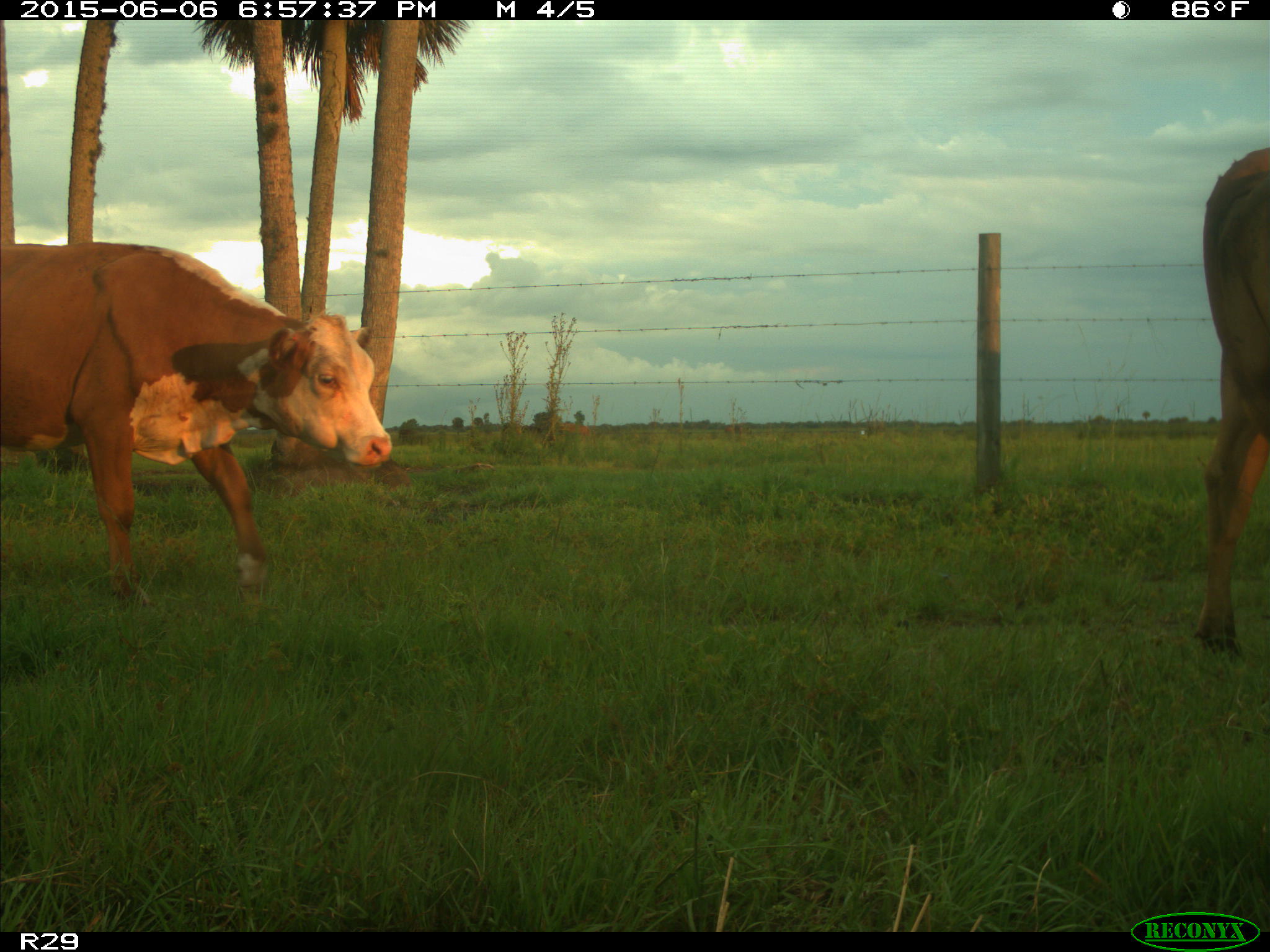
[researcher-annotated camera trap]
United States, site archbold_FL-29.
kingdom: Animalia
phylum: Chordata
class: Mammalia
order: Artiodactyla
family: Bovidae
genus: Bos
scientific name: Bos taurus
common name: domestic cow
Bos taurus (domestic cow).